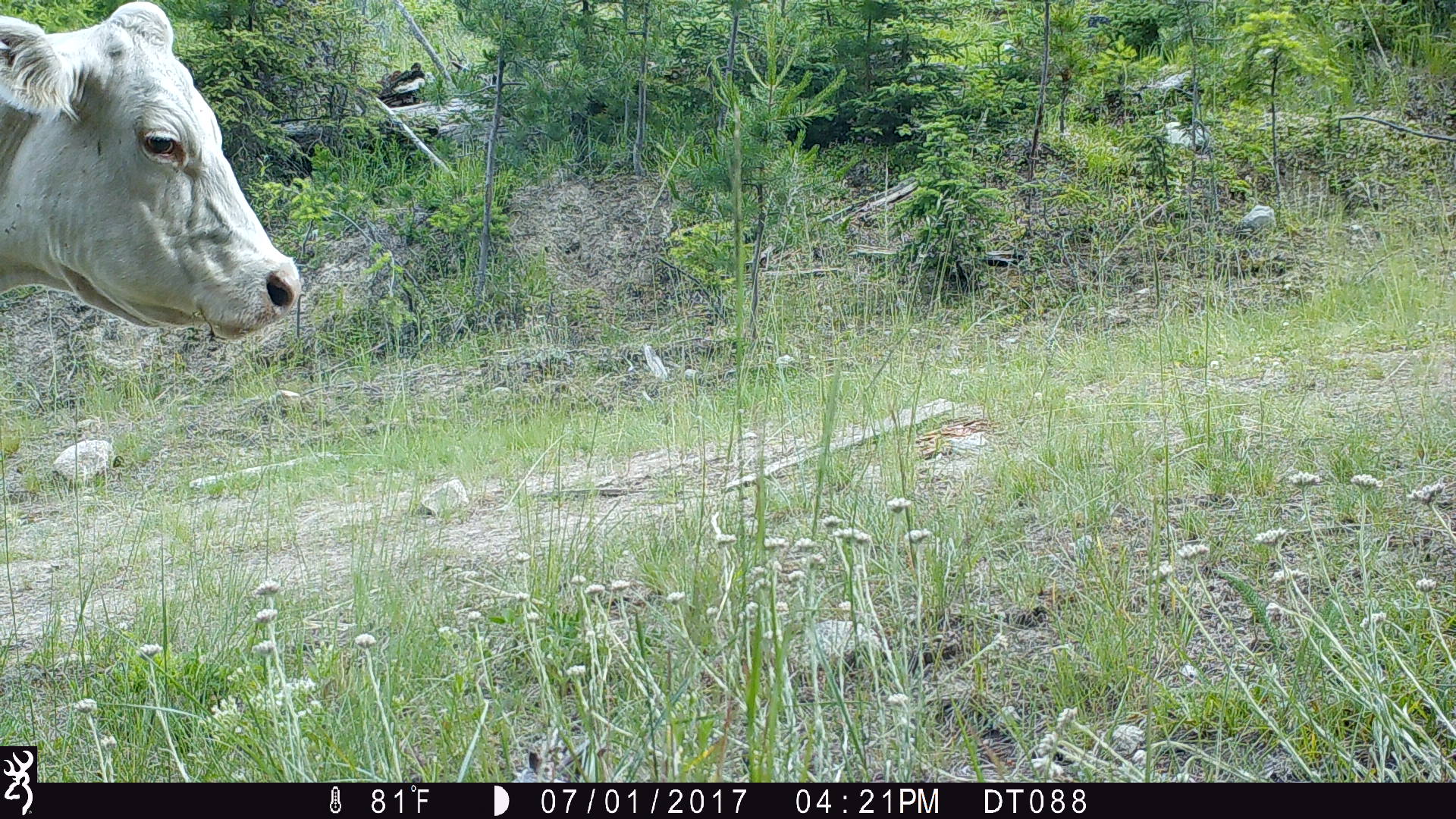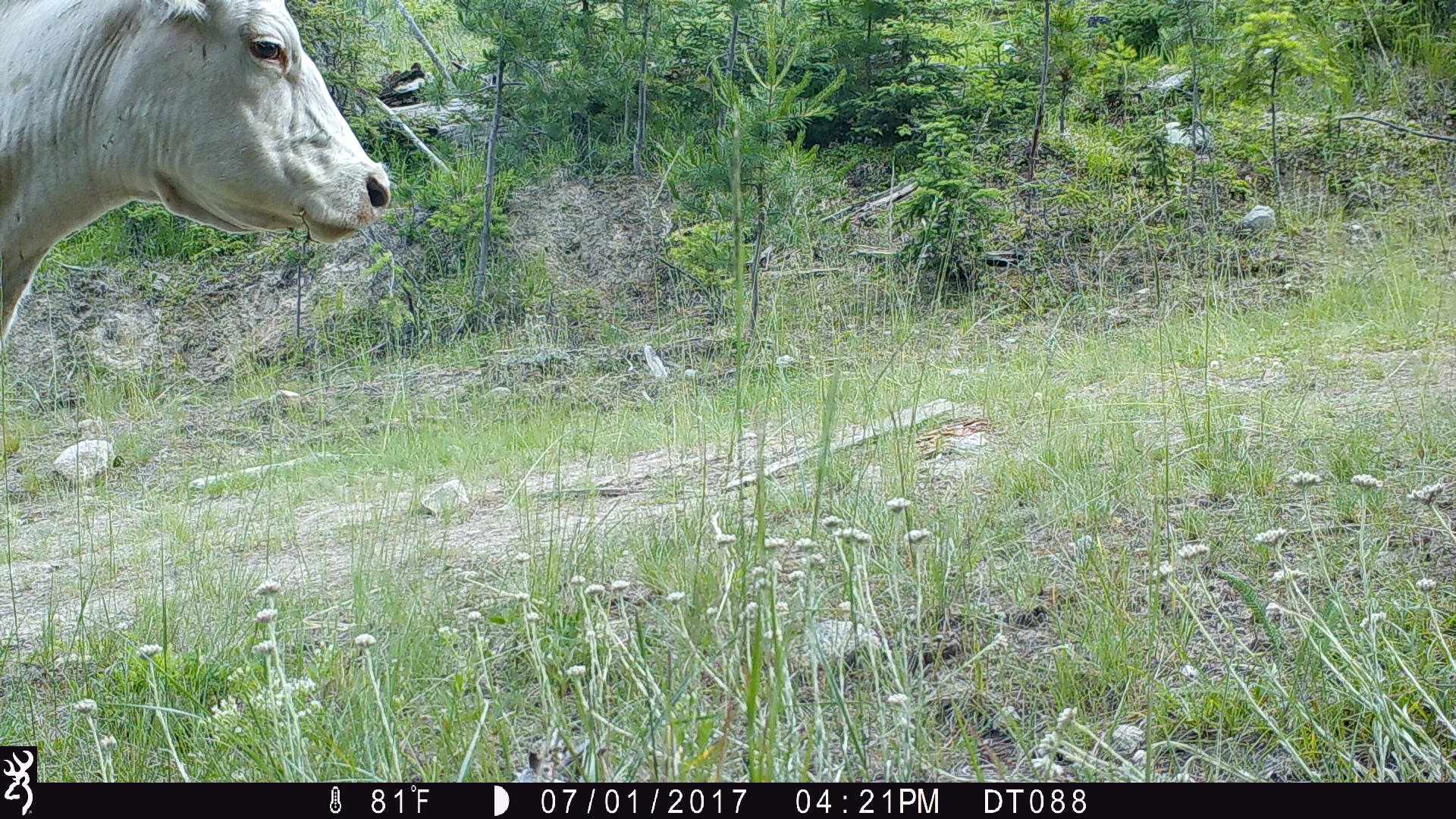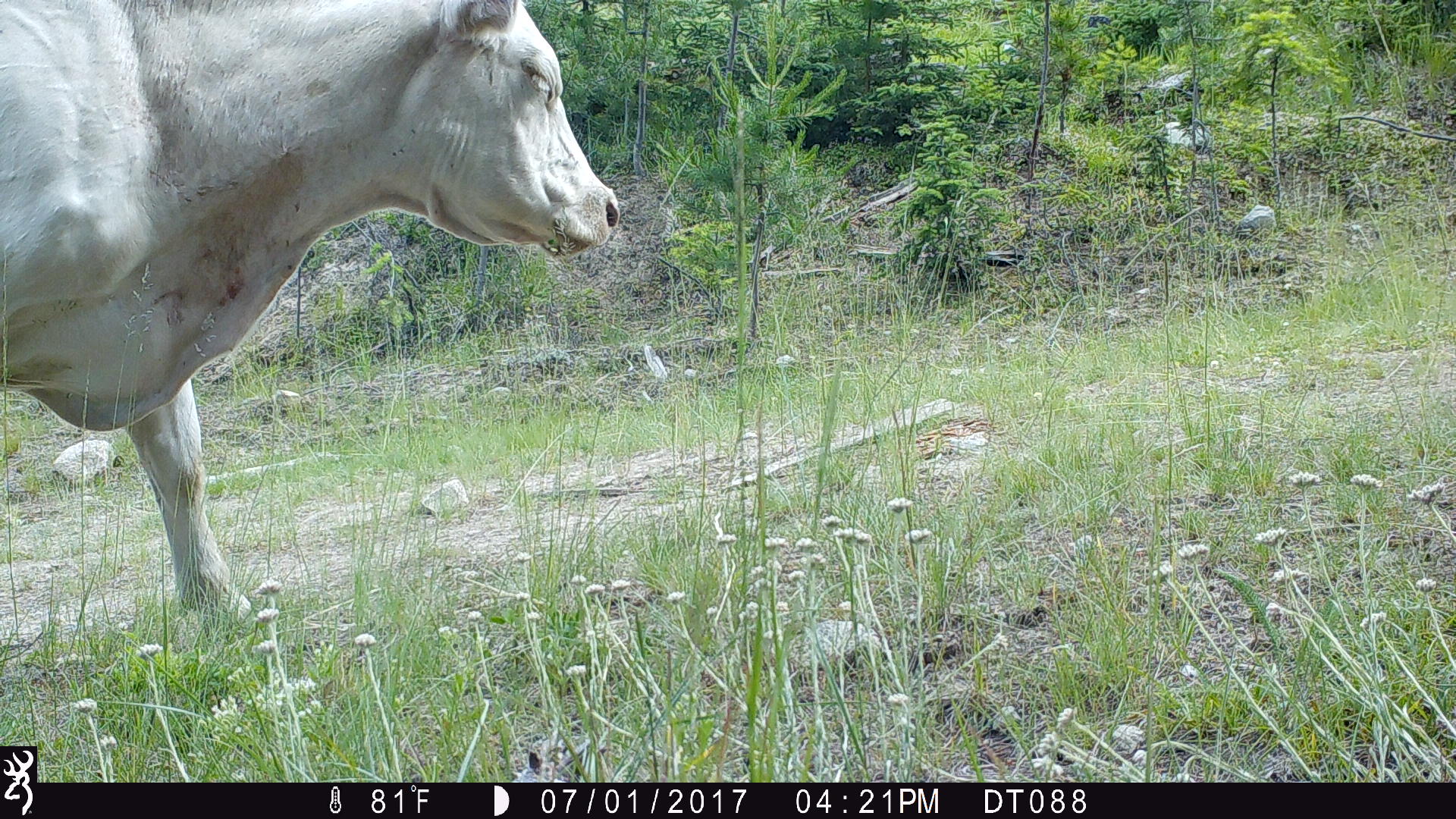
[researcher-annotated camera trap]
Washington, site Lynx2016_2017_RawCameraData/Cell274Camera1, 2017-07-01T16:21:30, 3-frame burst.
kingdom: Animalia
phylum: Chordata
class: Mammalia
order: Artiodactyla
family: Bovidae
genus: Bos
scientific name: Bos taurus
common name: domestic cattle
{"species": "domestic cattle (Bos taurus)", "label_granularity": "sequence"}